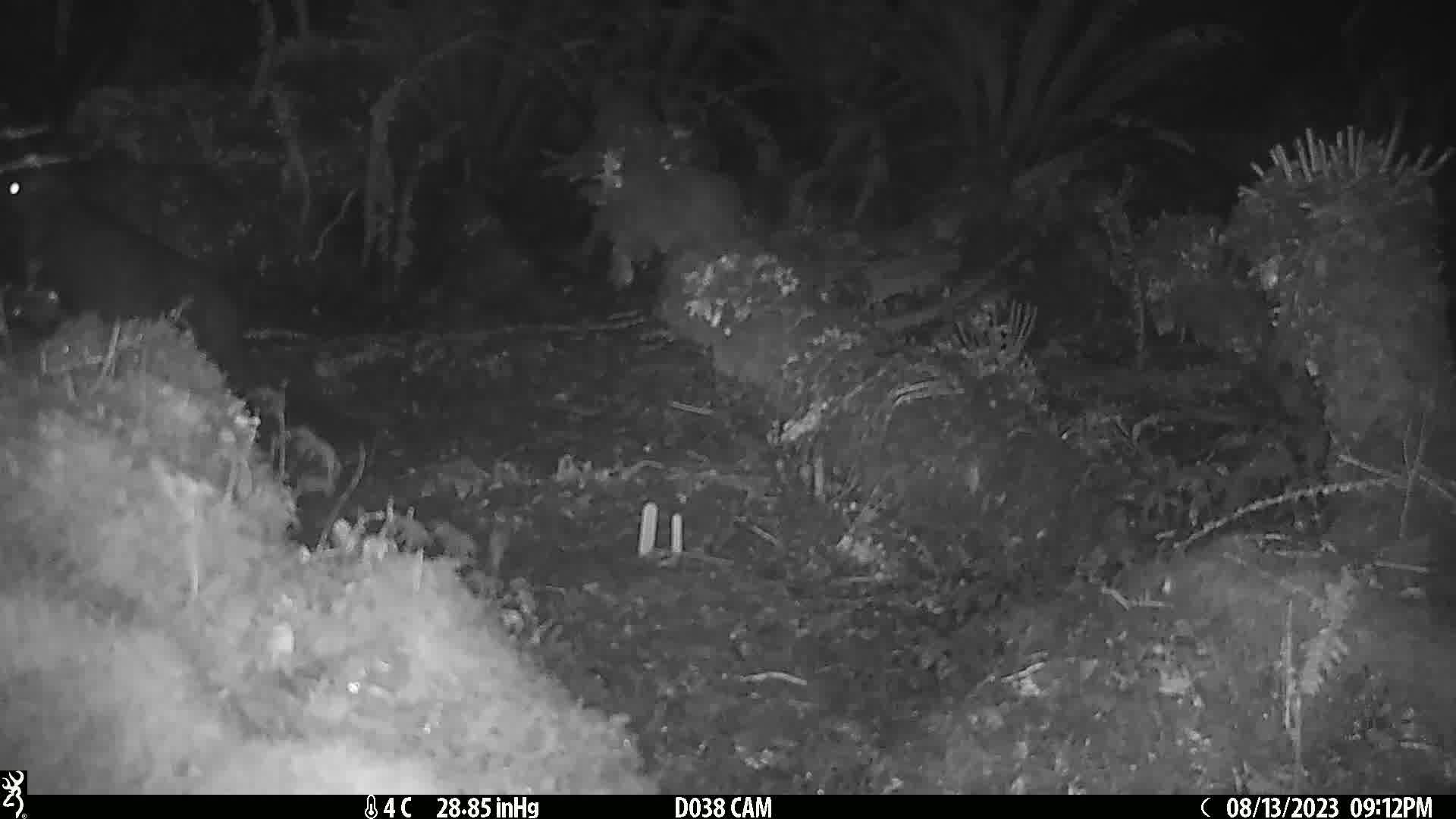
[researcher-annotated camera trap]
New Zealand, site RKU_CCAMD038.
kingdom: Animalia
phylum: Chordata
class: Mammalia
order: Diprotodontia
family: Phalangeridae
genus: Trichosurus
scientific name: Trichosurus vulpecula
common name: common brushtail possum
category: possum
Possum (common brushtail possum) (Trichosurus vulpecula).